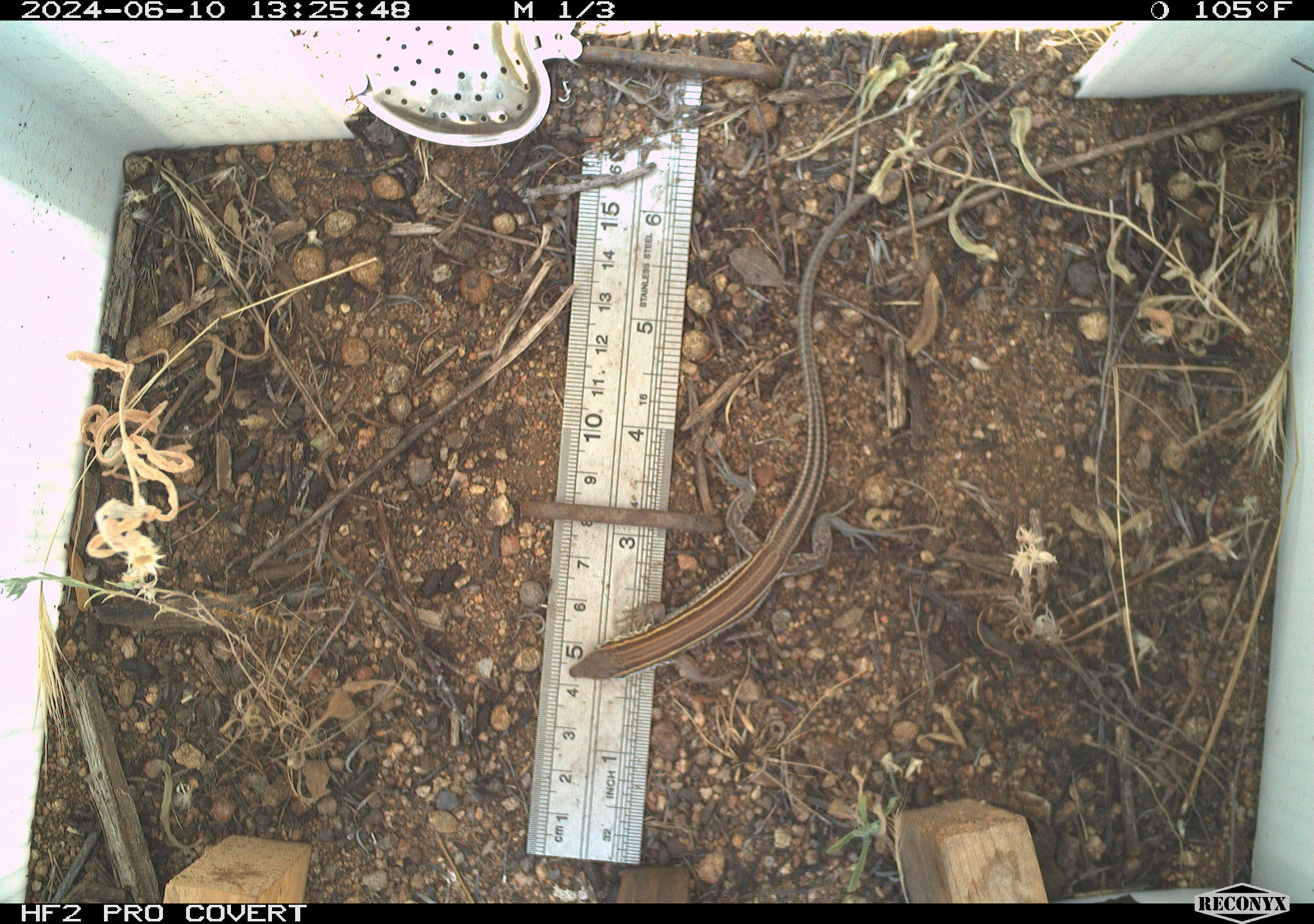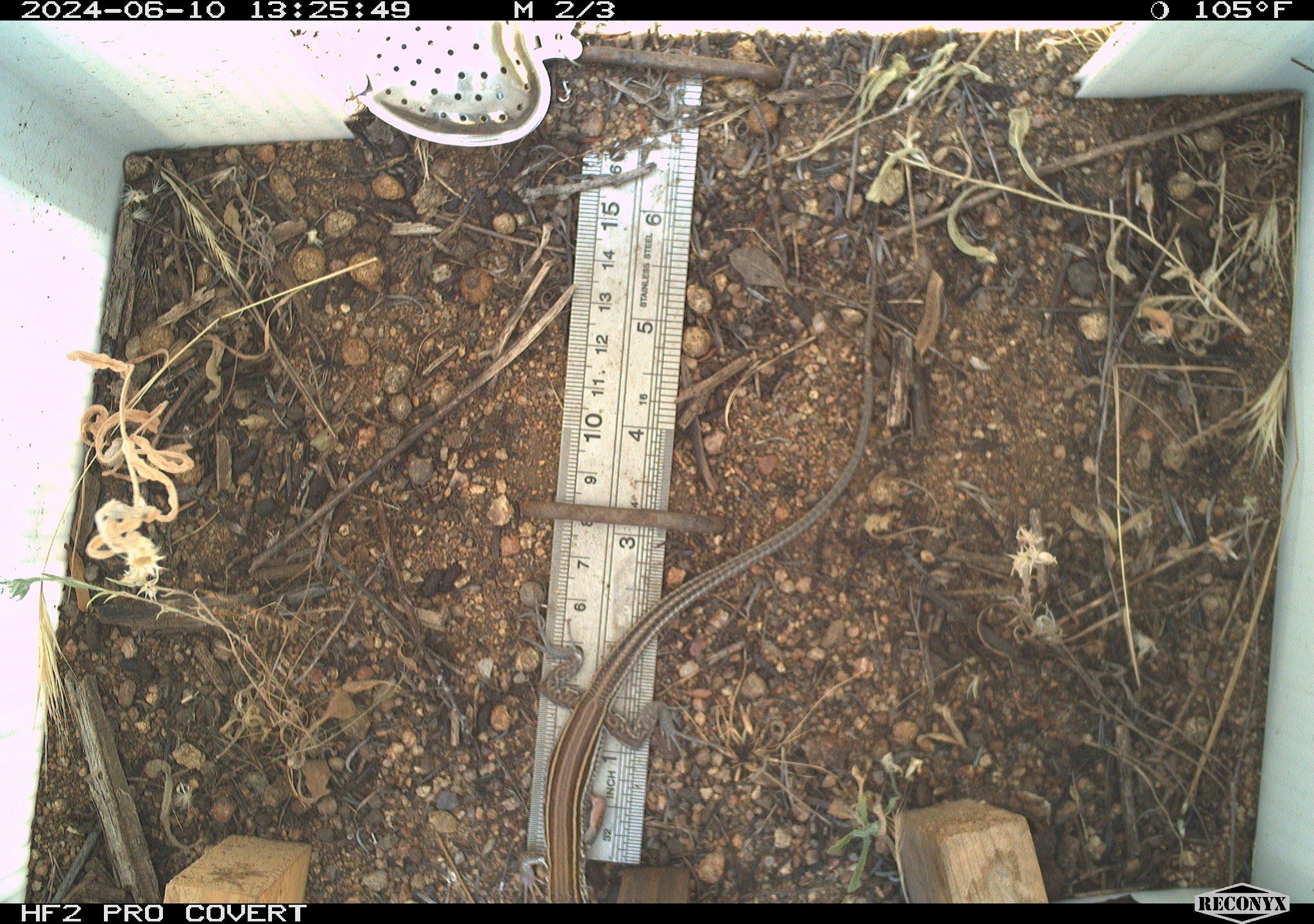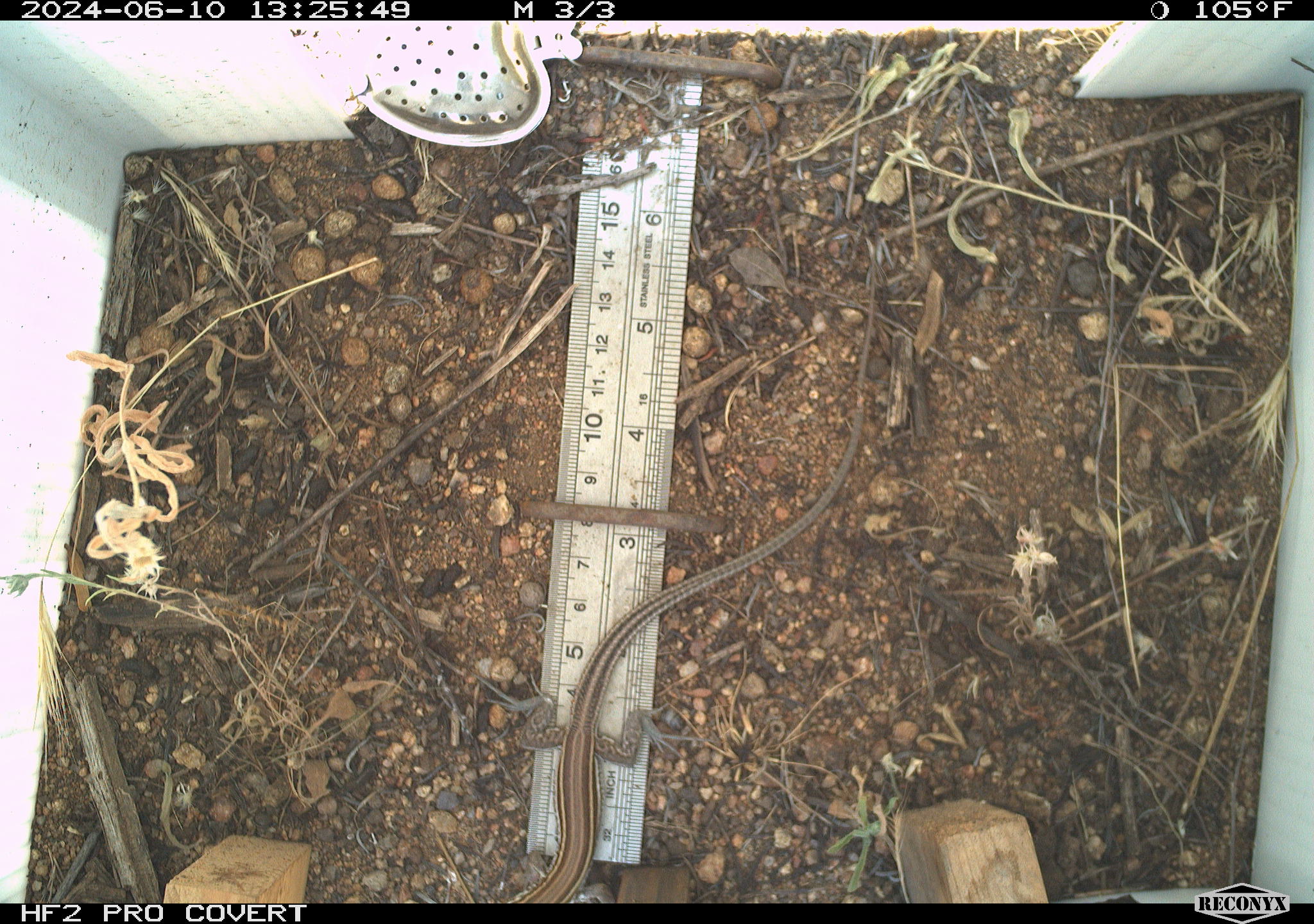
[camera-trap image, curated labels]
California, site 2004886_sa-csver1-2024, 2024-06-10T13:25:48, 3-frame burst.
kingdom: Animalia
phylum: Chordata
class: Reptilia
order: Squamata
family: Scincidae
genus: Plestiodon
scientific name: Plestiodon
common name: blue-tailed skinks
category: plestiodon species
Plestiodon species (blue-tailed skinks) (Plestiodon).